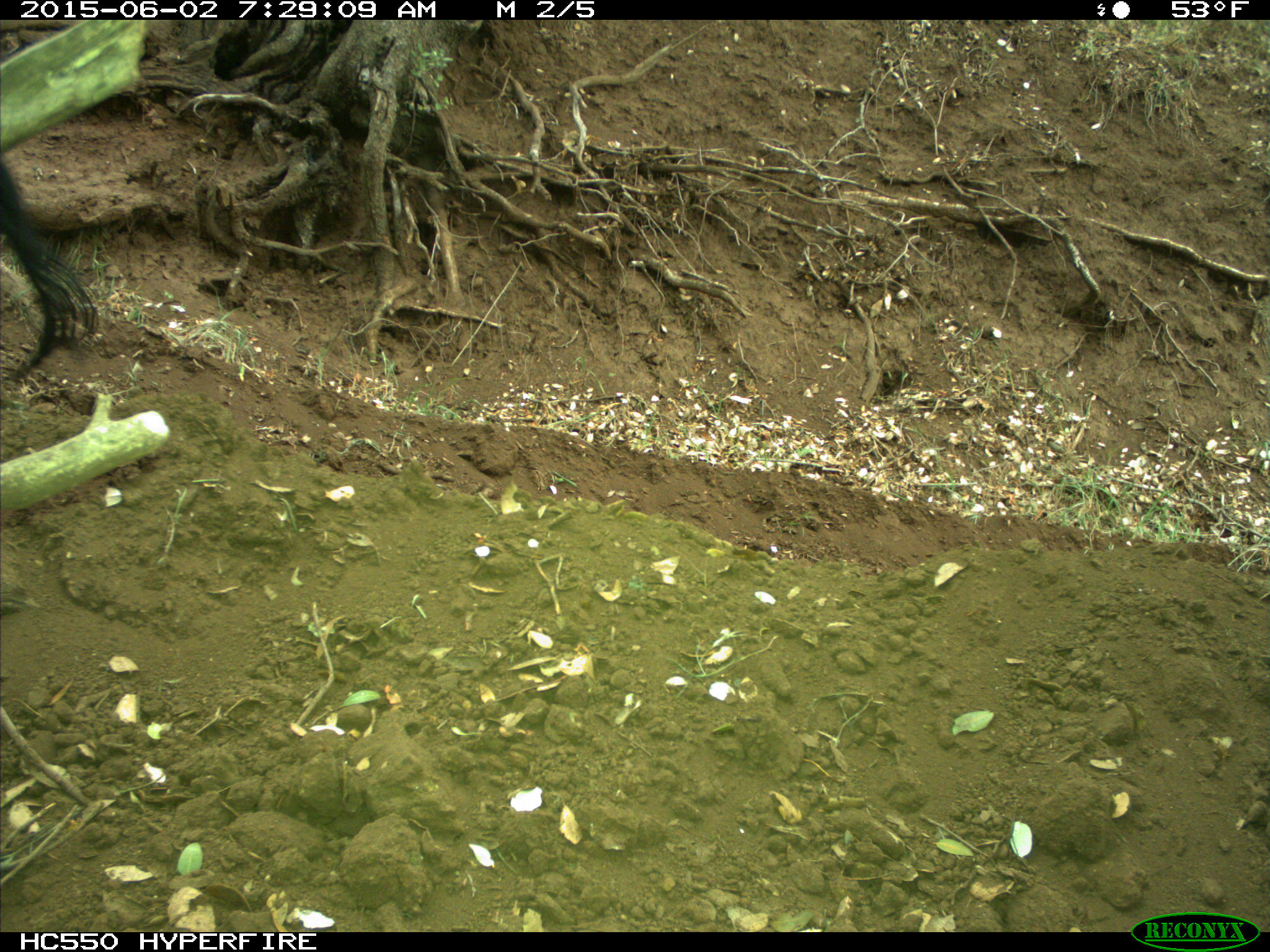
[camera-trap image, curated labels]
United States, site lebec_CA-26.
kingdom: Animalia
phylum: Chordata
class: Mammalia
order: Artiodactyla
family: Bovidae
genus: Bos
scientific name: Bos taurus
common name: domestic cow